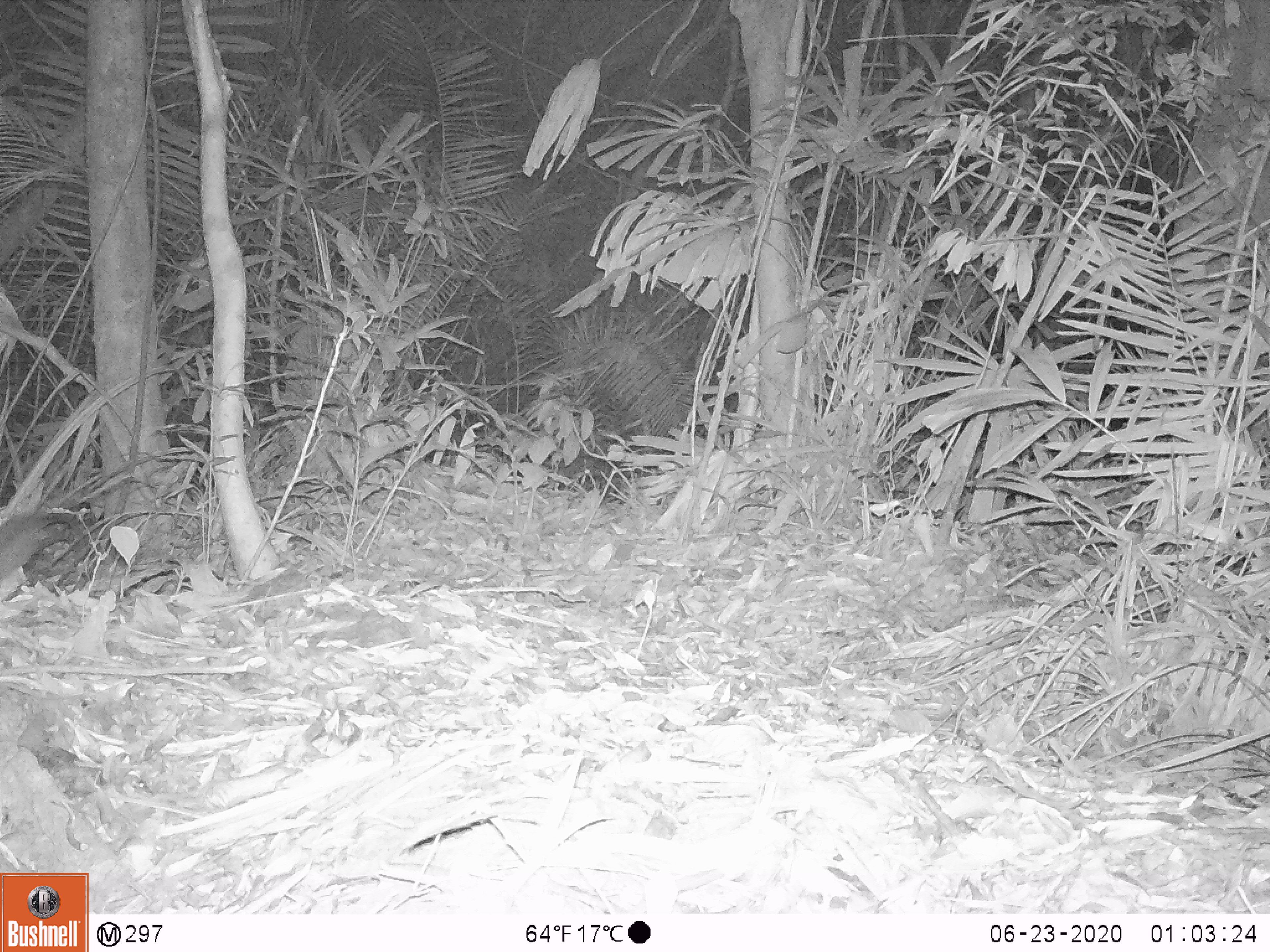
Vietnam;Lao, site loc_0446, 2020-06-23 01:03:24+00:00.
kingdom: Animalia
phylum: Chordata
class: Mammalia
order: Rodentia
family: Hystricidae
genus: Atherurus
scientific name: Atherurus macrourus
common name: asiatic brush-tailed porcupine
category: asiatic brush tailed porcupine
Asiatic brush tailed porcupine (asiatic brush-tailed porcupine) (Atherurus macrourus). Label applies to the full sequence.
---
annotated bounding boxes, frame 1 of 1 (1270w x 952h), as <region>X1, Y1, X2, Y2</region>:
asiatic brush tailed porcupine: <region>0, 505, 84, 585</region>